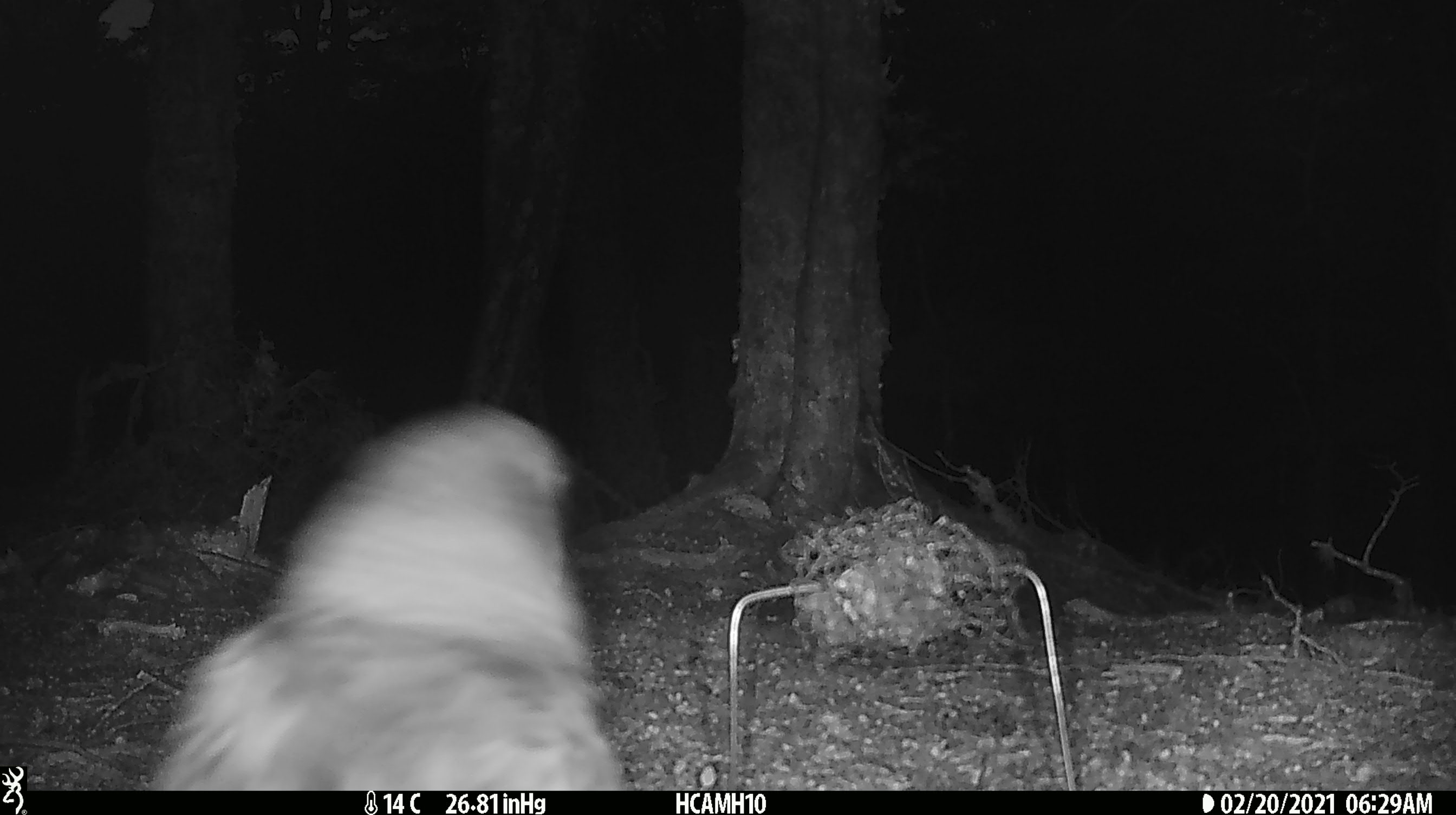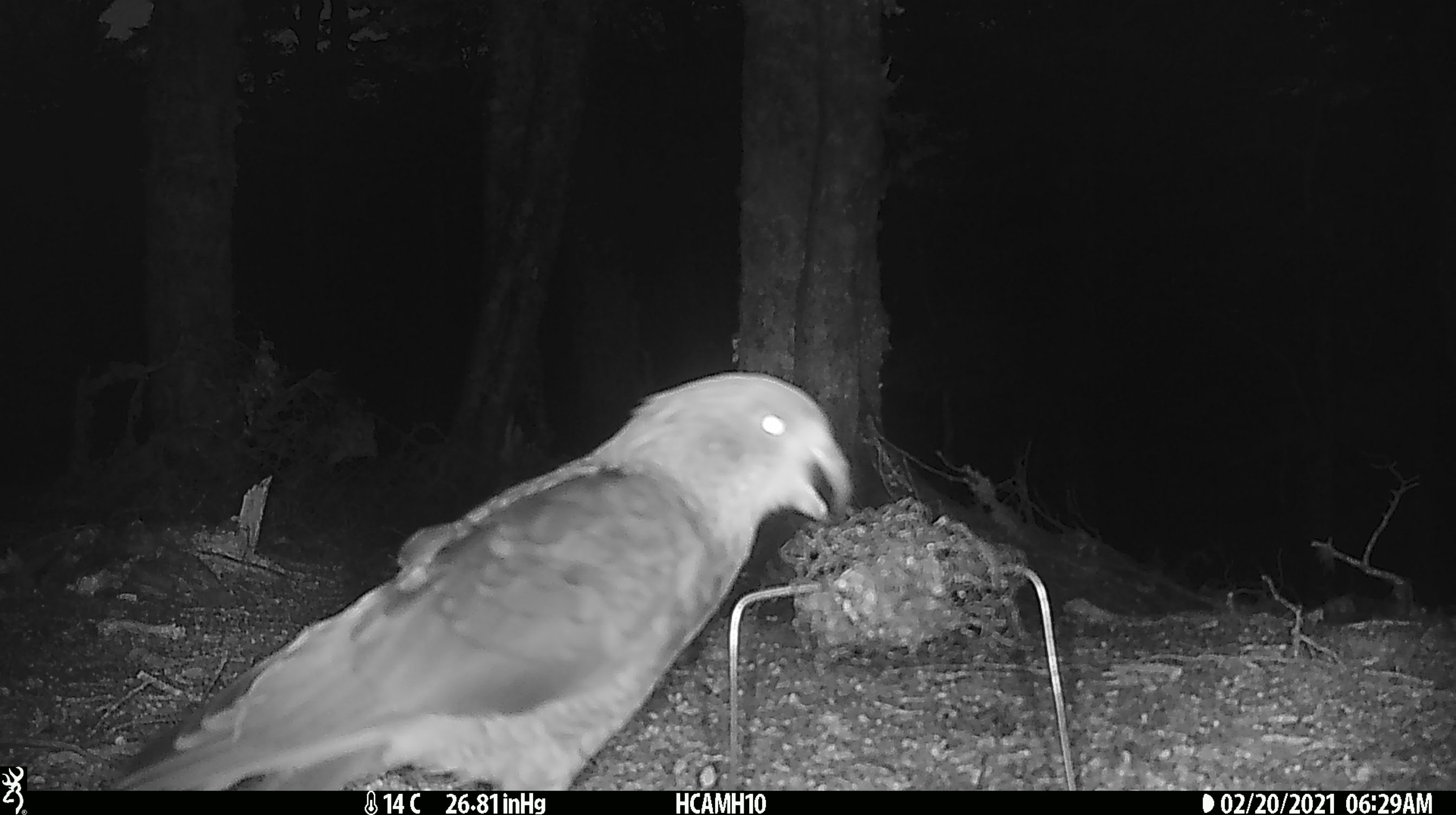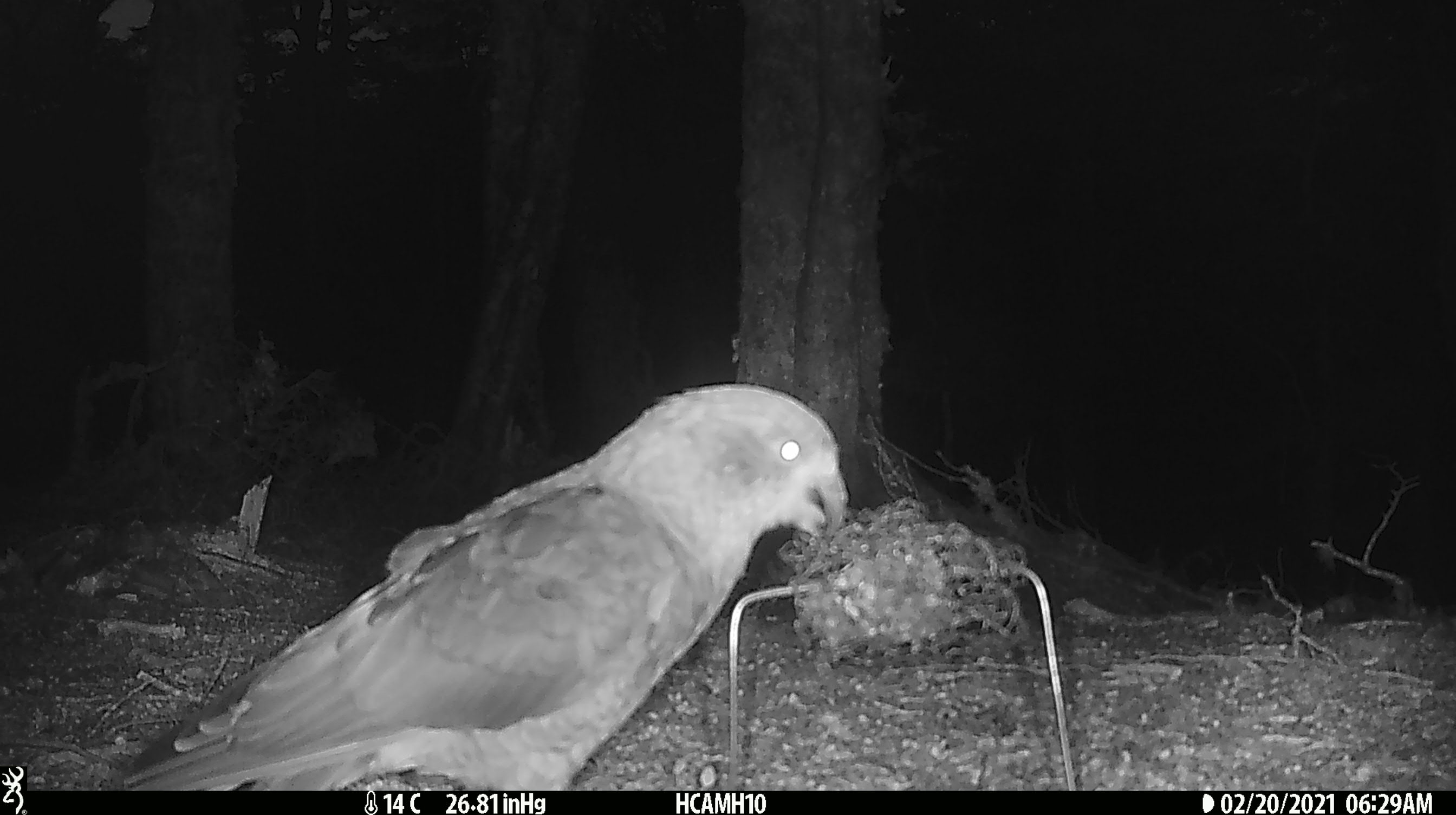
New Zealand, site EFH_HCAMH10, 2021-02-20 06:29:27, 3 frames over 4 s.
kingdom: Animalia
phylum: Chordata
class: Aves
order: Psittaciformes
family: Strigopidae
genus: Nestor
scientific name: Nestor notabilis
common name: kea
Kea (Nestor notabilis).